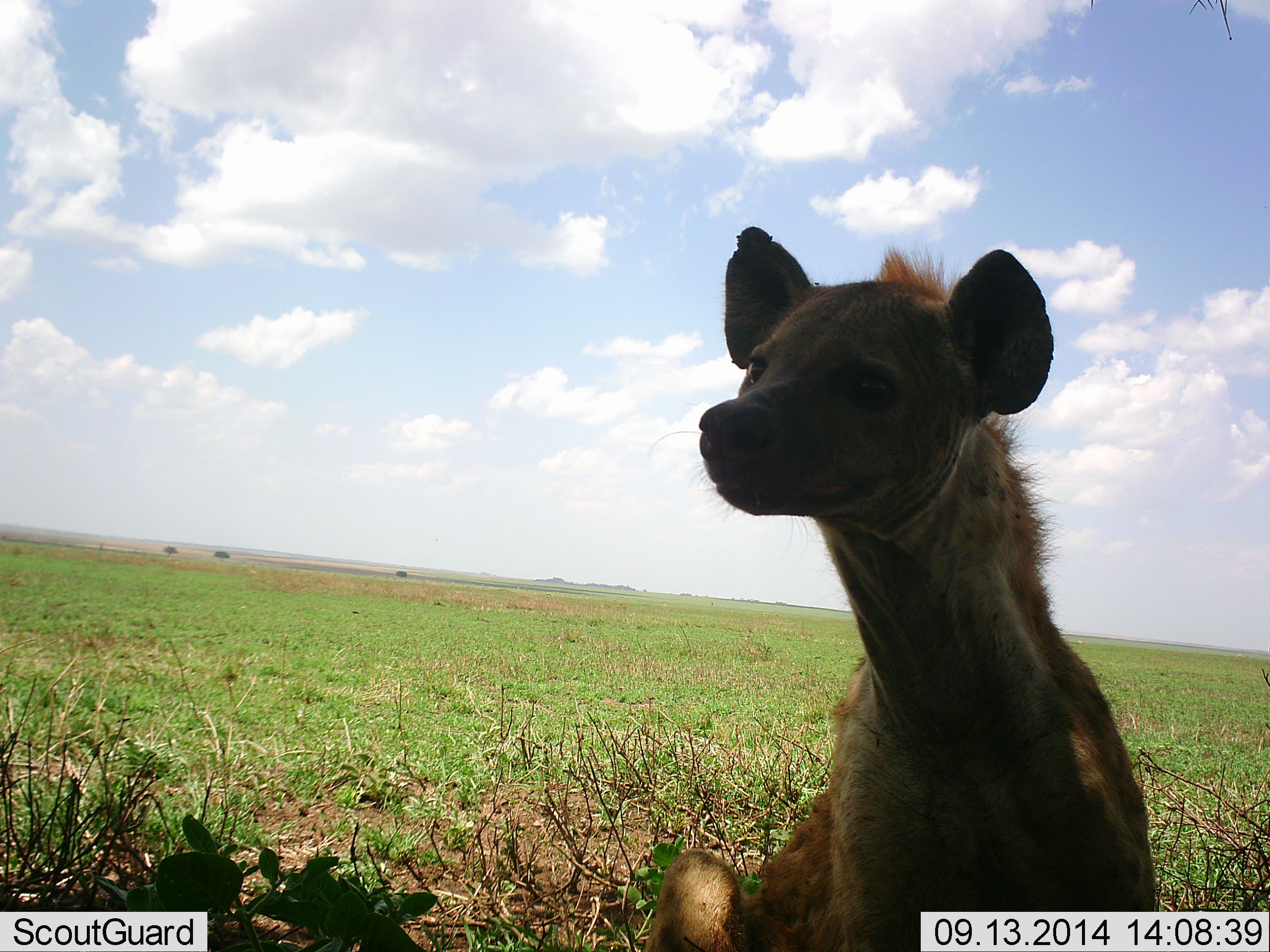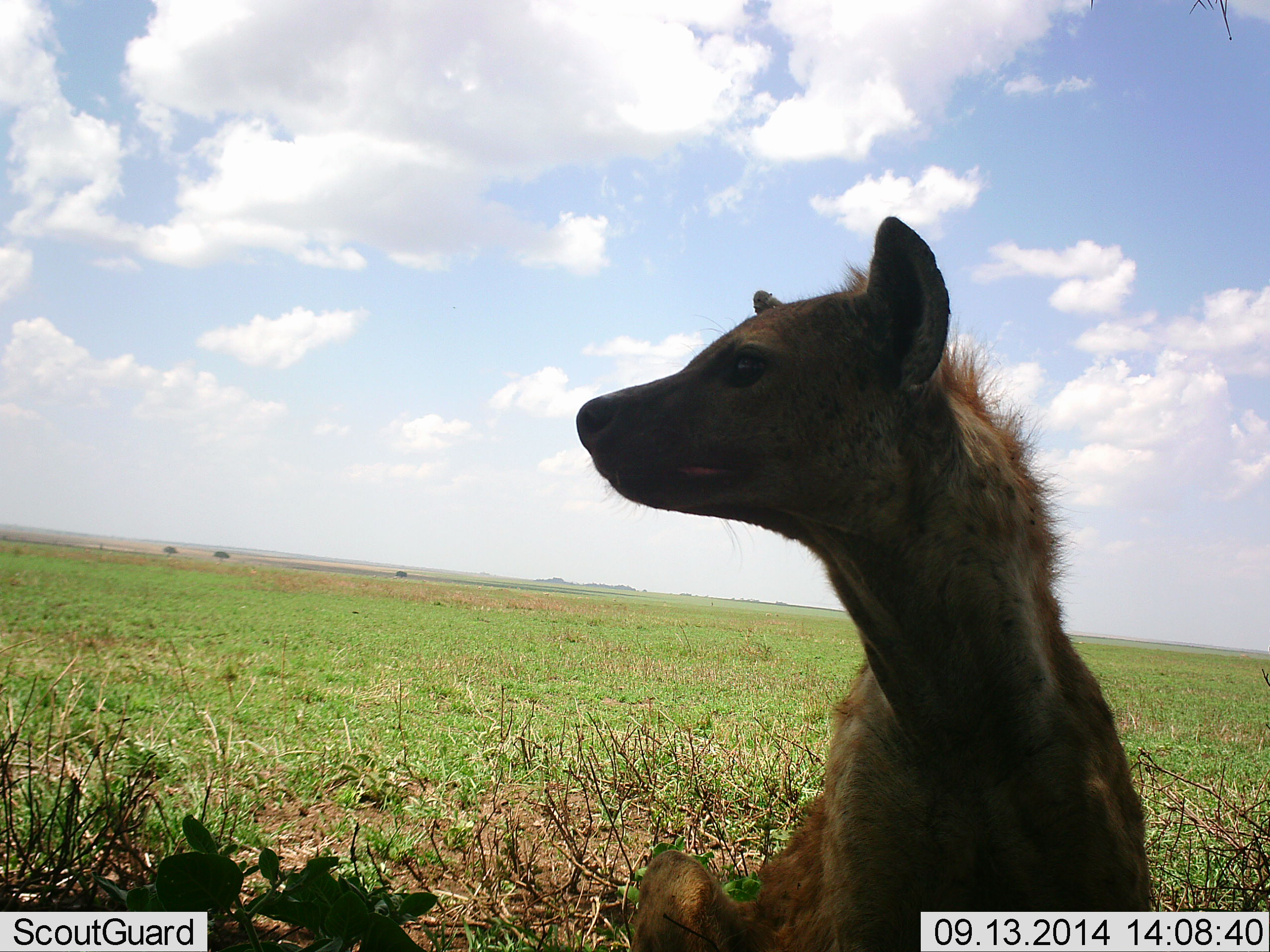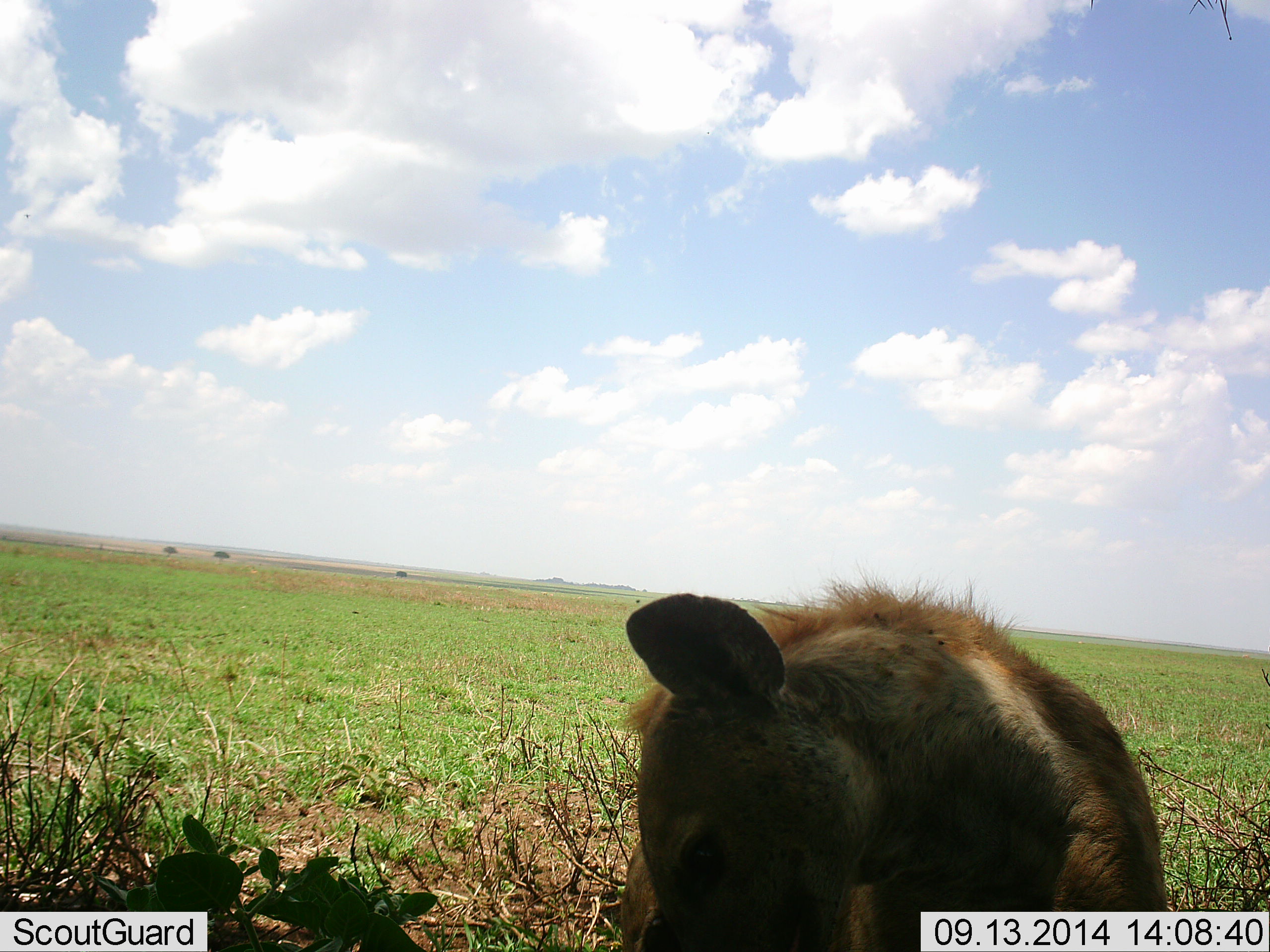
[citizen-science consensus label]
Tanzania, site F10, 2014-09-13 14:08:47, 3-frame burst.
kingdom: Animalia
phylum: Chordata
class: Mammalia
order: Carnivora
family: Hyaenidae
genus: Crocuta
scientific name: Crocuta crocuta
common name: spotted hyena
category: hyenaspotted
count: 1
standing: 90%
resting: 10%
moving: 0%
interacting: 0%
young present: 0%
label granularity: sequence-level